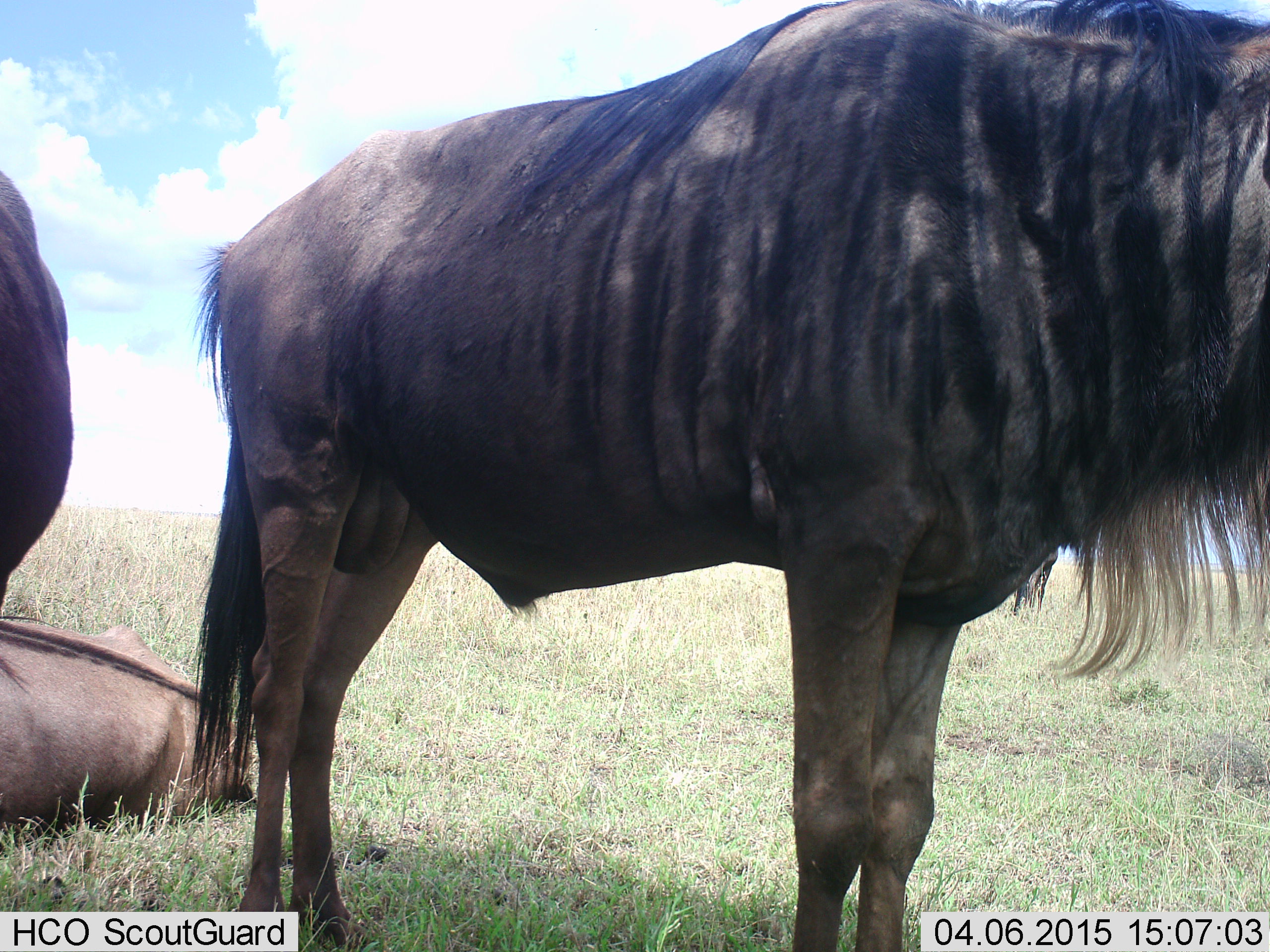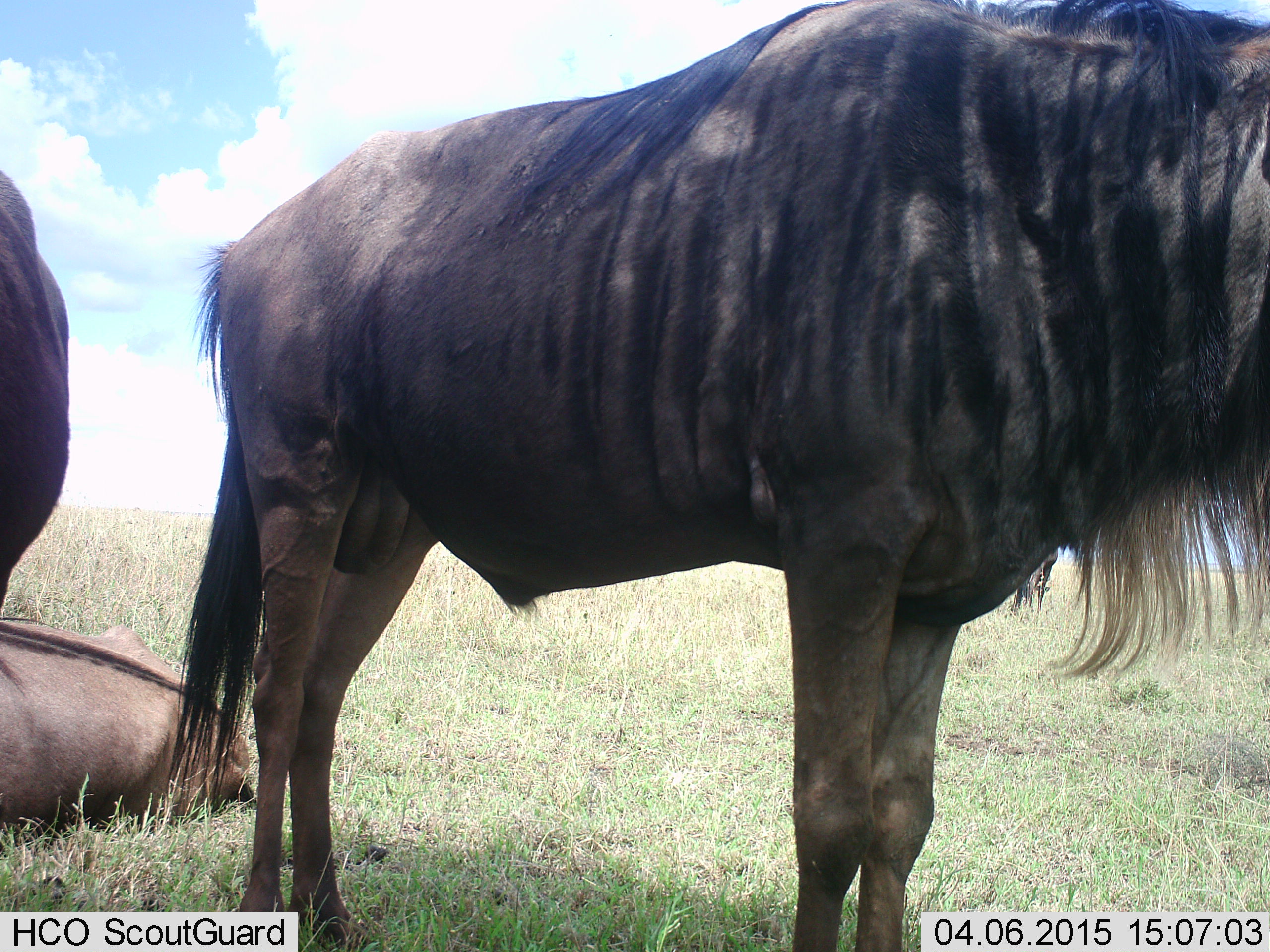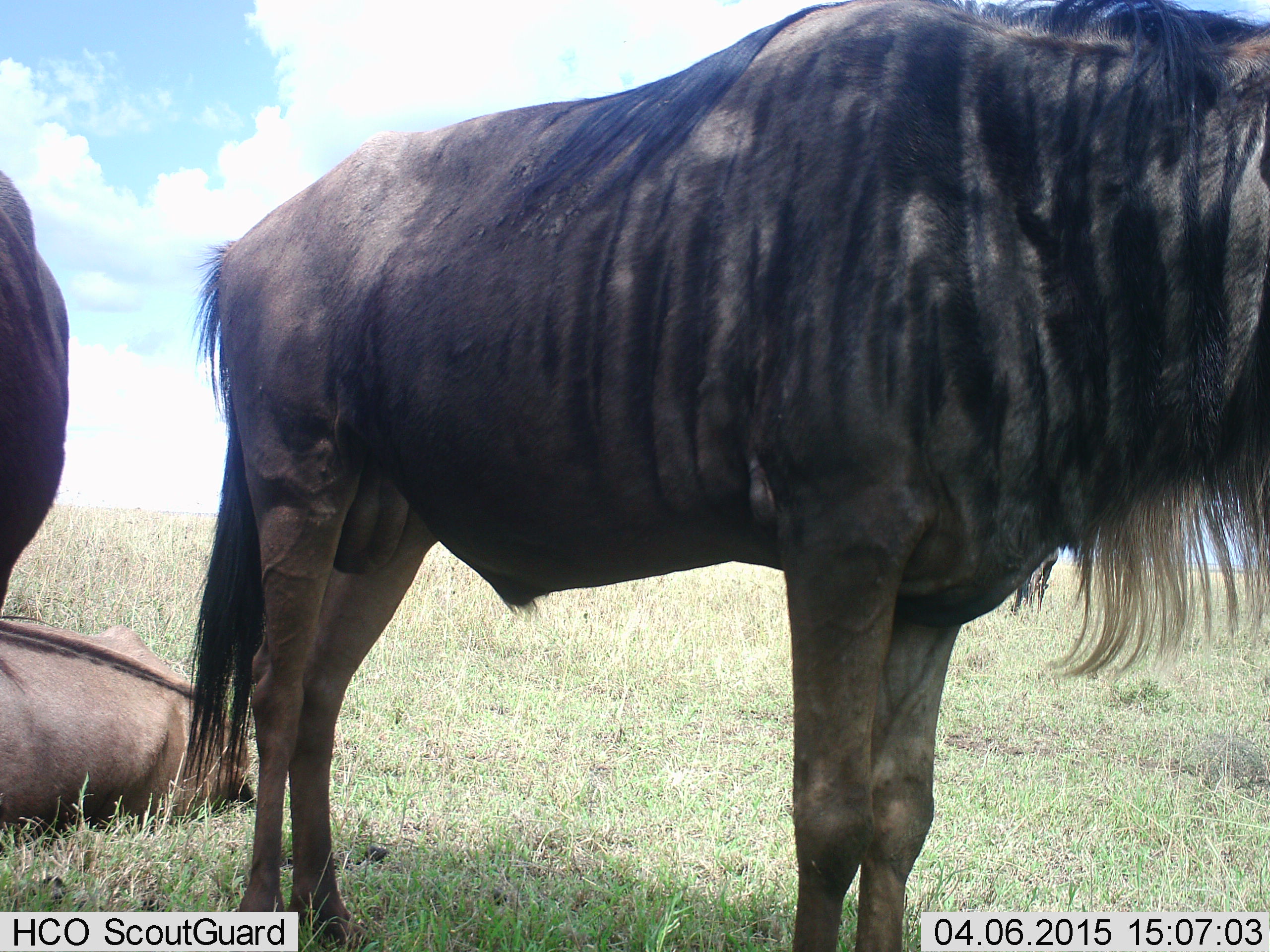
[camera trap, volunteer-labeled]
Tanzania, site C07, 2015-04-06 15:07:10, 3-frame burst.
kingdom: Animalia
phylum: Chordata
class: Mammalia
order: Artiodactyla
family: Bovidae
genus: Connochaetes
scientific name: Connochaetes taurinus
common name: blue wildebeest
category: wildebeest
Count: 3.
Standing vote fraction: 80%.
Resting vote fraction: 80%.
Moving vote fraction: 0%.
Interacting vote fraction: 0%.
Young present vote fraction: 0%.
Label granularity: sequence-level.